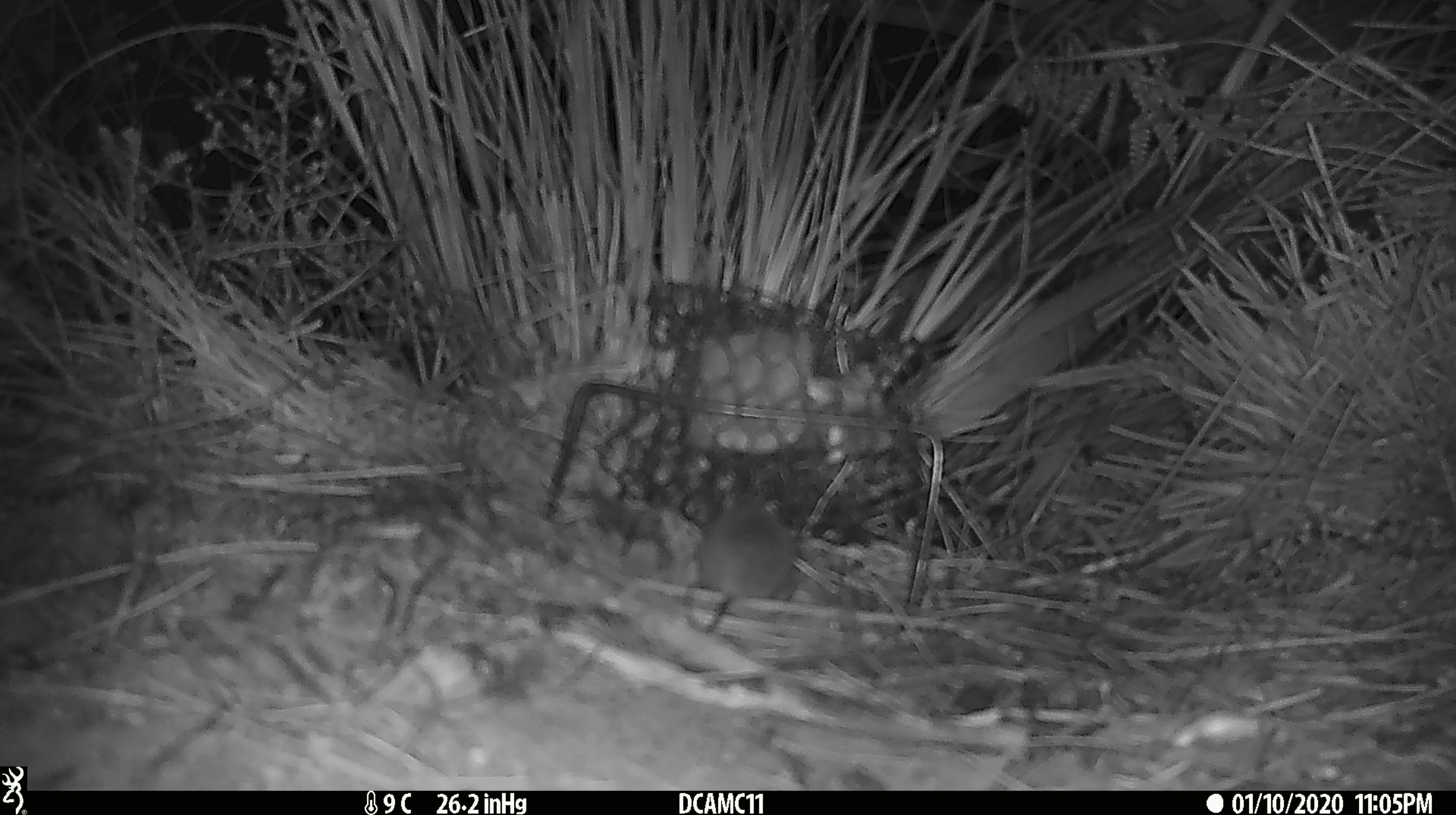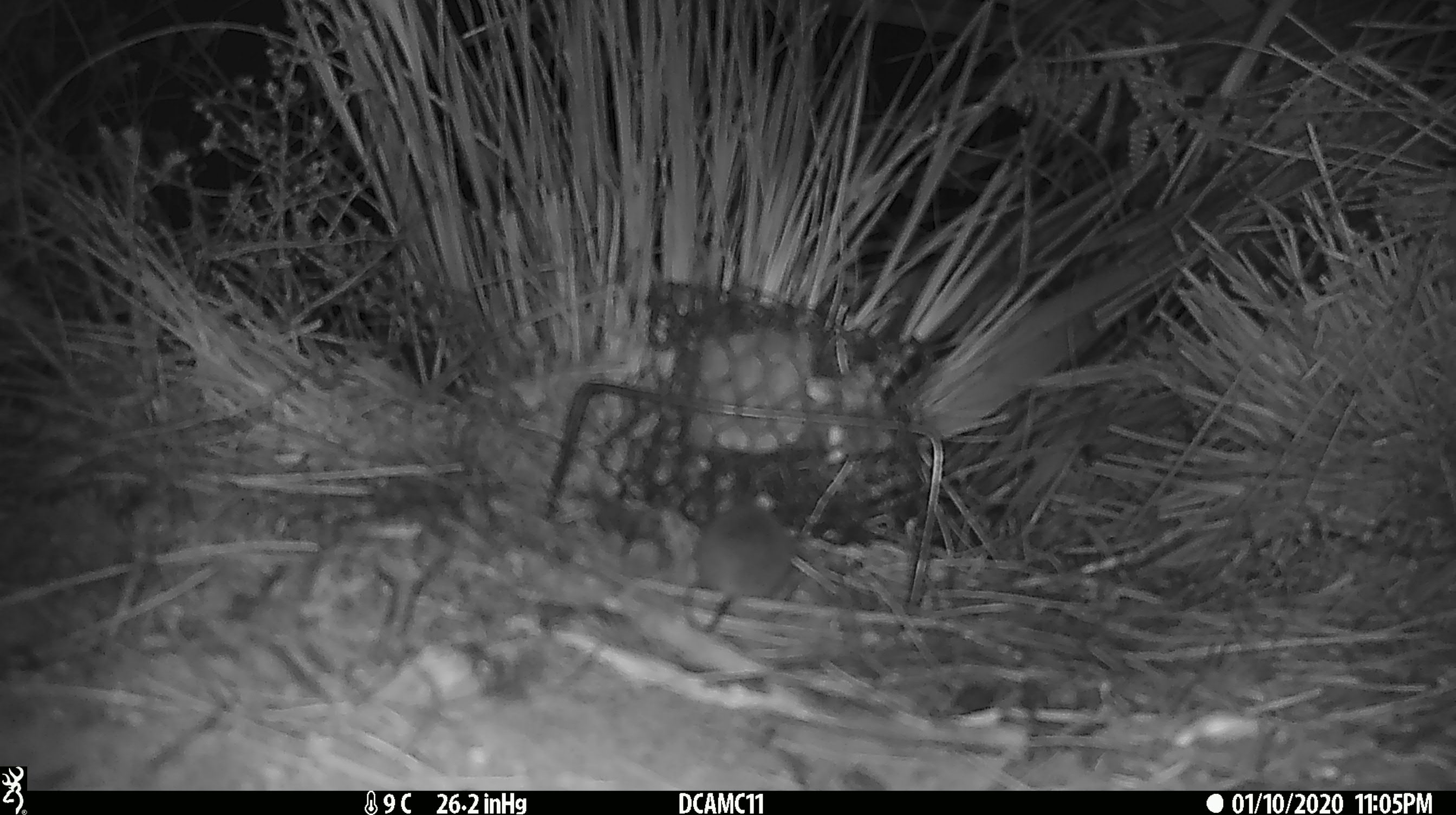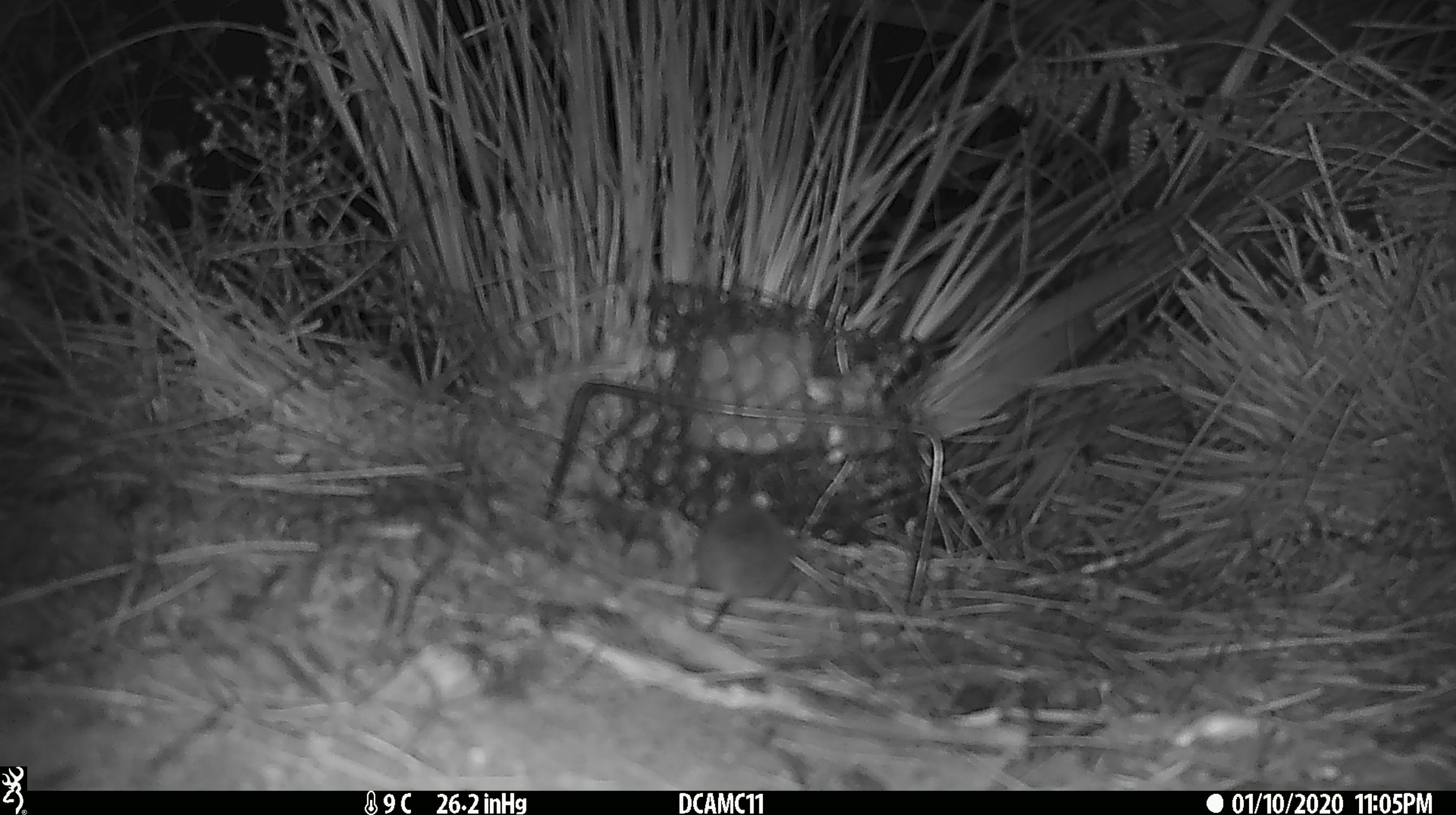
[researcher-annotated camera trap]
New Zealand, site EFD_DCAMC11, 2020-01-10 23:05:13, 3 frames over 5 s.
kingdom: Animalia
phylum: Chordata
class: Mammalia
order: Rodentia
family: Muridae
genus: Mus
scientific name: Mus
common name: mouse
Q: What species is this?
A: Mouse (Mus).